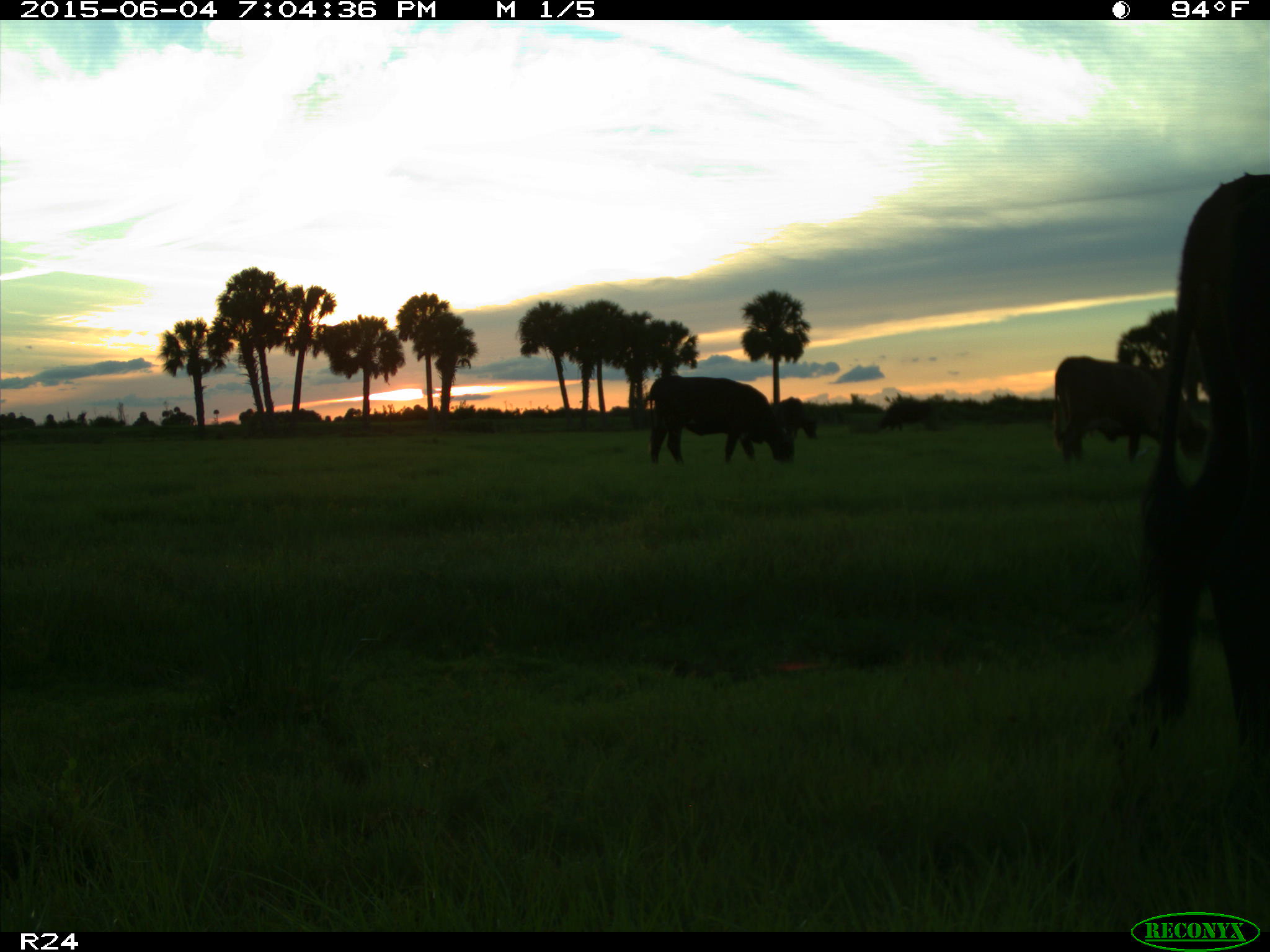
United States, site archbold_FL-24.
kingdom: Animalia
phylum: Chordata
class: Mammalia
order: Artiodactyla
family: Bovidae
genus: Bos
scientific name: Bos taurus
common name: domestic cow